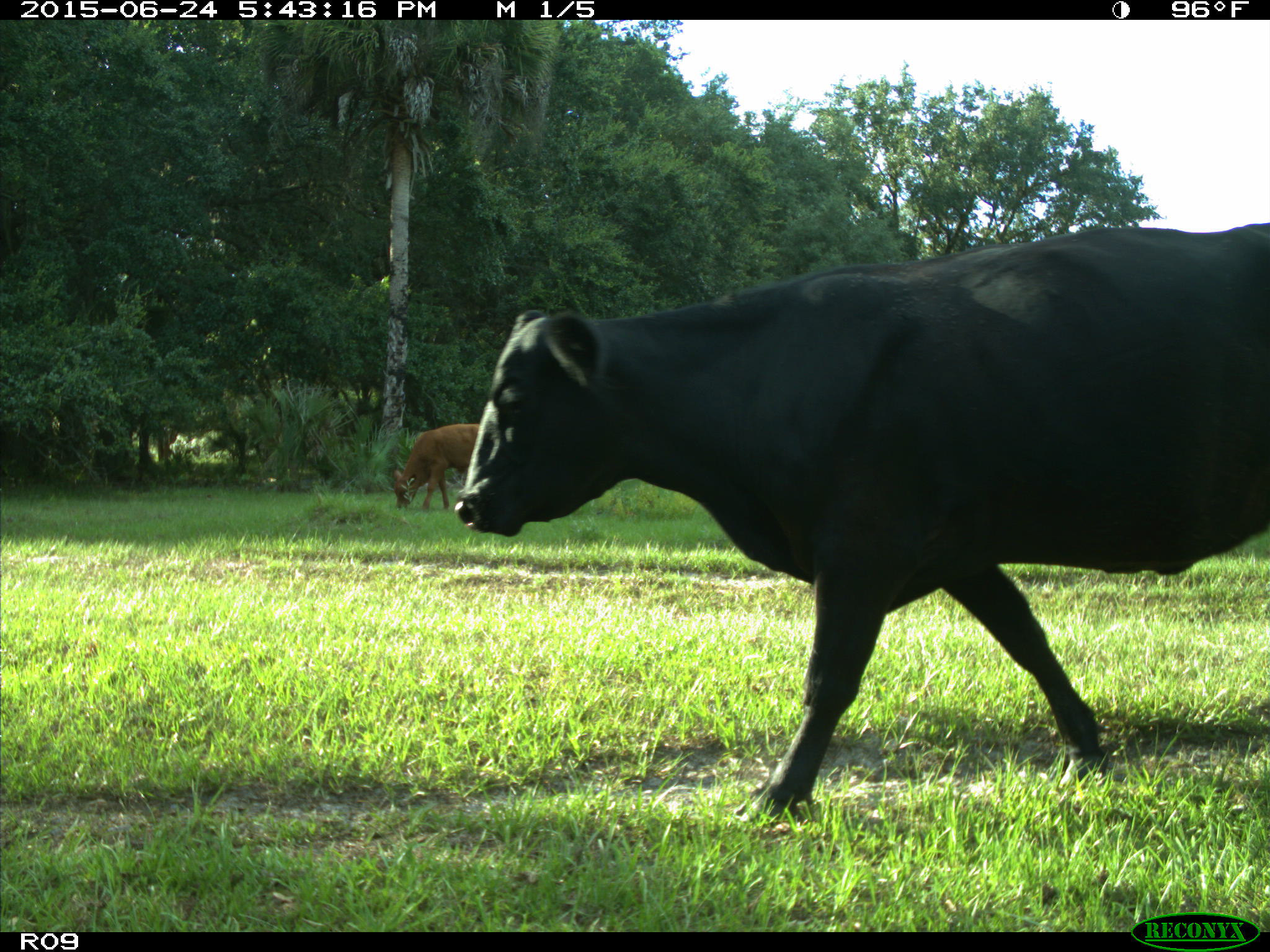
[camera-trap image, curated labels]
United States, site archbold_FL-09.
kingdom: Animalia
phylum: Chordata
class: Mammalia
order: Artiodactyla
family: Bovidae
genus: Bos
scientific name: Bos taurus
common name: domestic cow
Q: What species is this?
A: Bos taurus (domestic cow).